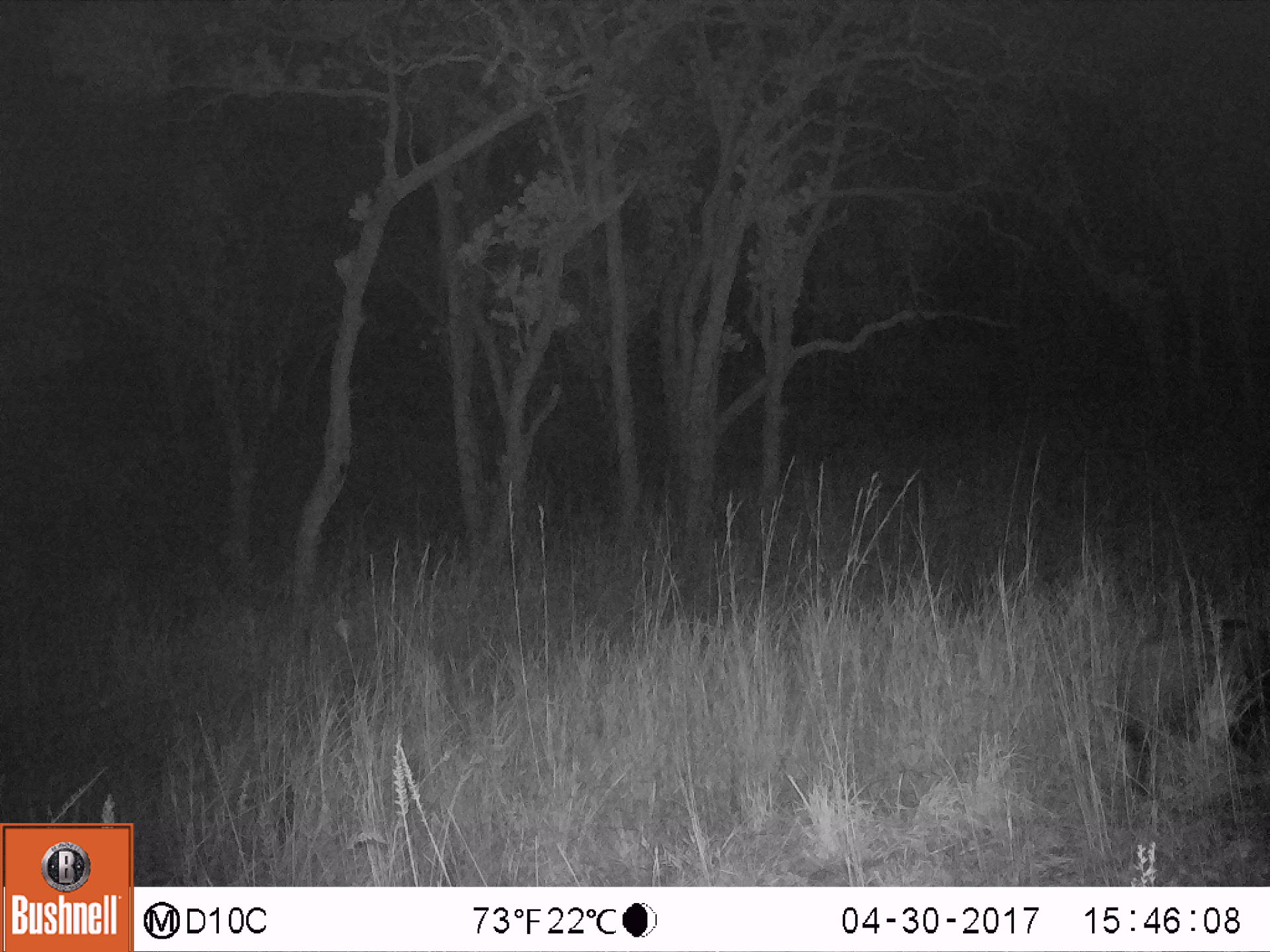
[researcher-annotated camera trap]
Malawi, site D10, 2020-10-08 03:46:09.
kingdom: Animalia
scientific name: Animalia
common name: other animal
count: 1